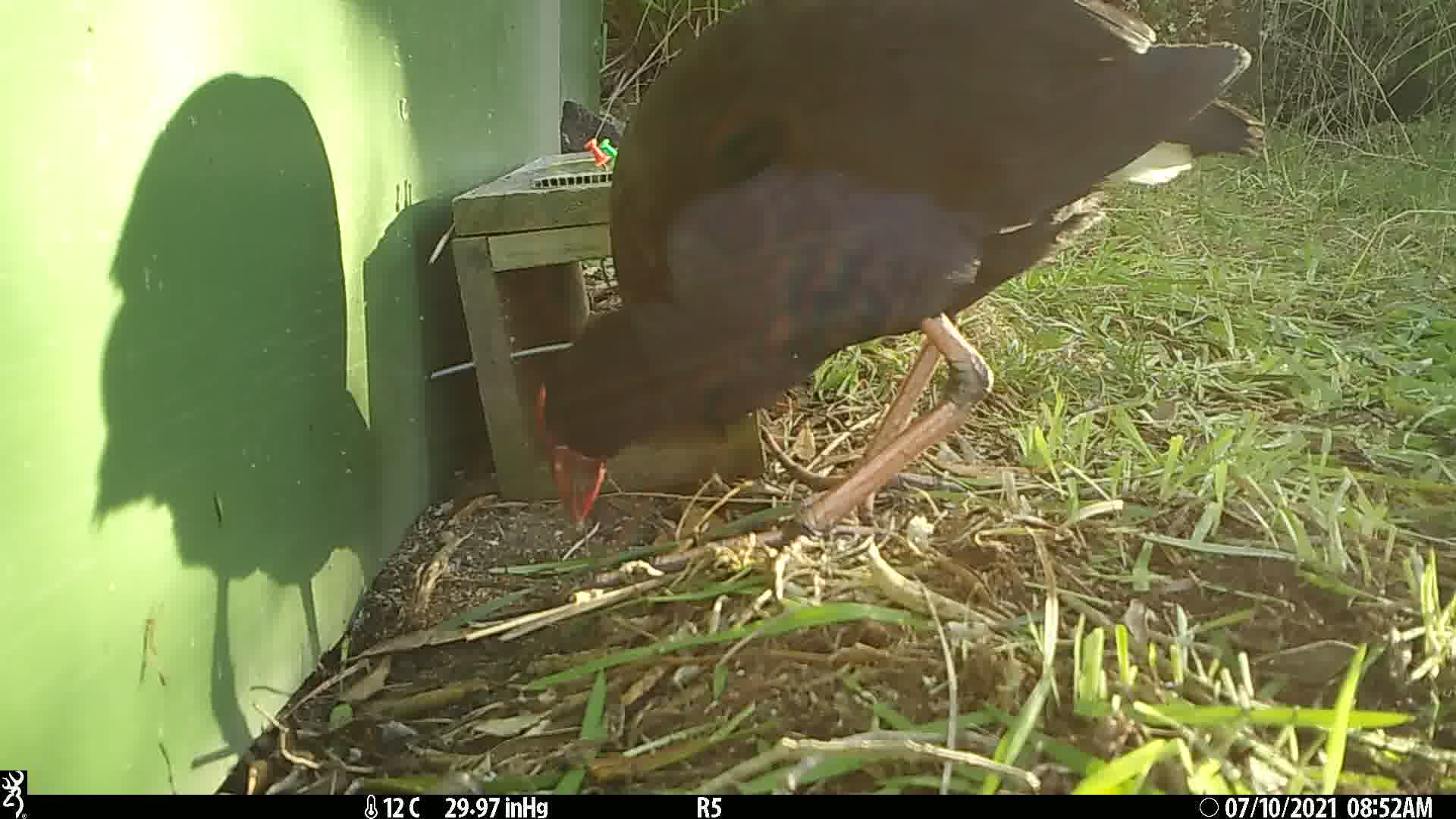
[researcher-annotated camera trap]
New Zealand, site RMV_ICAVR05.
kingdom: Animalia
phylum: Chordata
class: Aves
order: Gruiformes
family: Rallidae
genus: Porphyrio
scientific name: Porphyrio melanotus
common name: australasian swamphen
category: pukeko